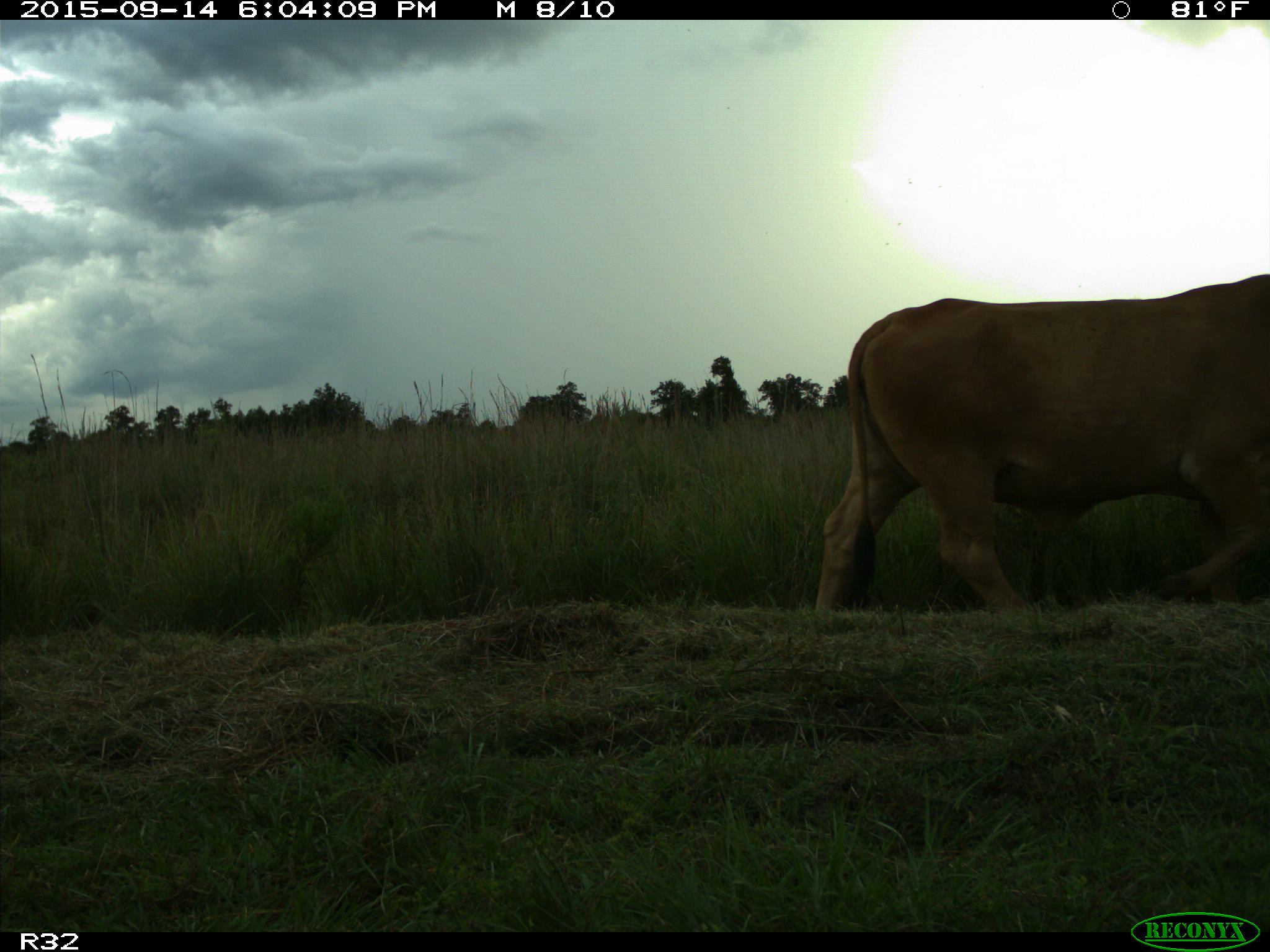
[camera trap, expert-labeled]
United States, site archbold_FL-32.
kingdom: Animalia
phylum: Chordata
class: Mammalia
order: Artiodactyla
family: Bovidae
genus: Bos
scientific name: Bos taurus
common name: domestic cow